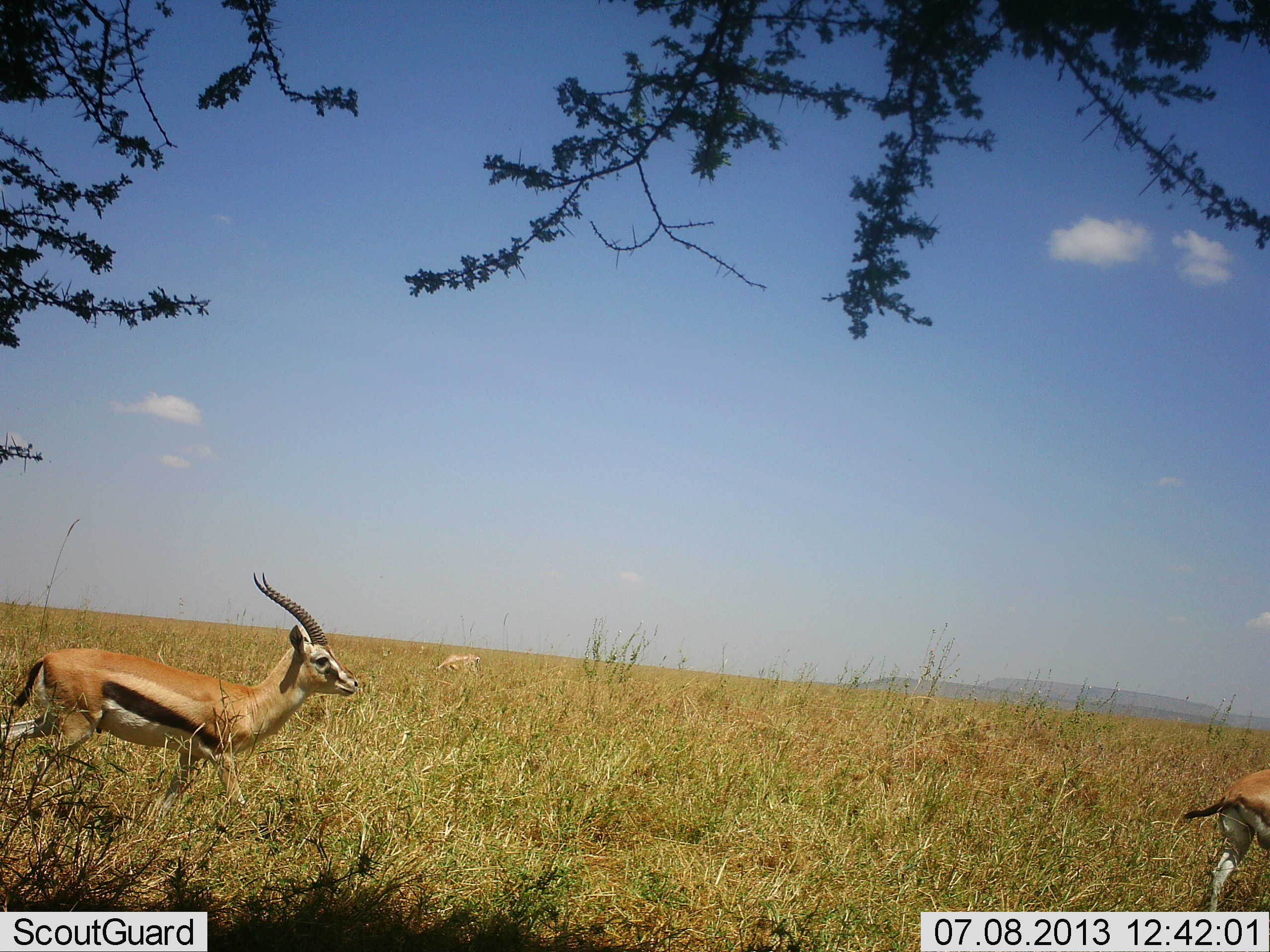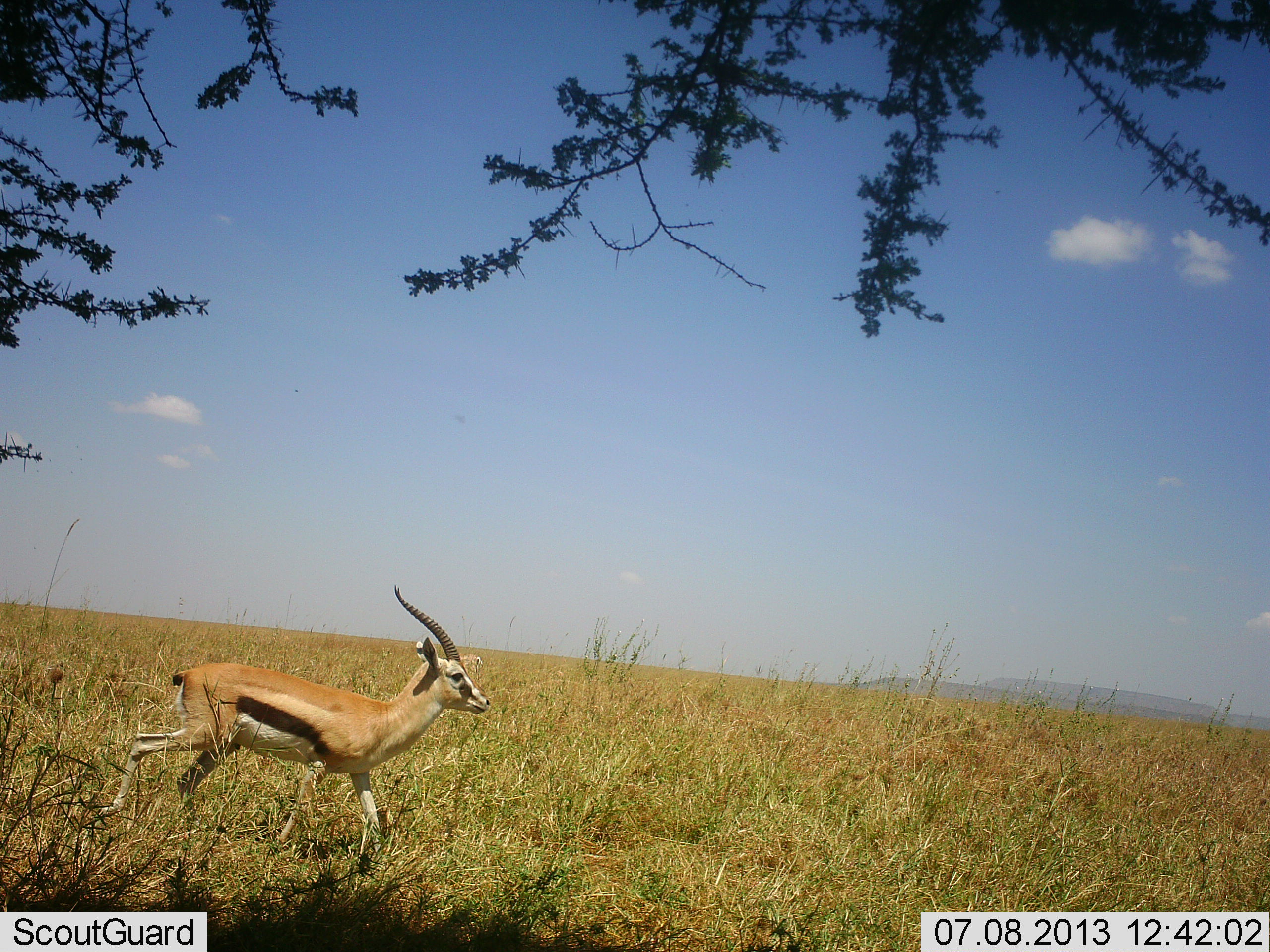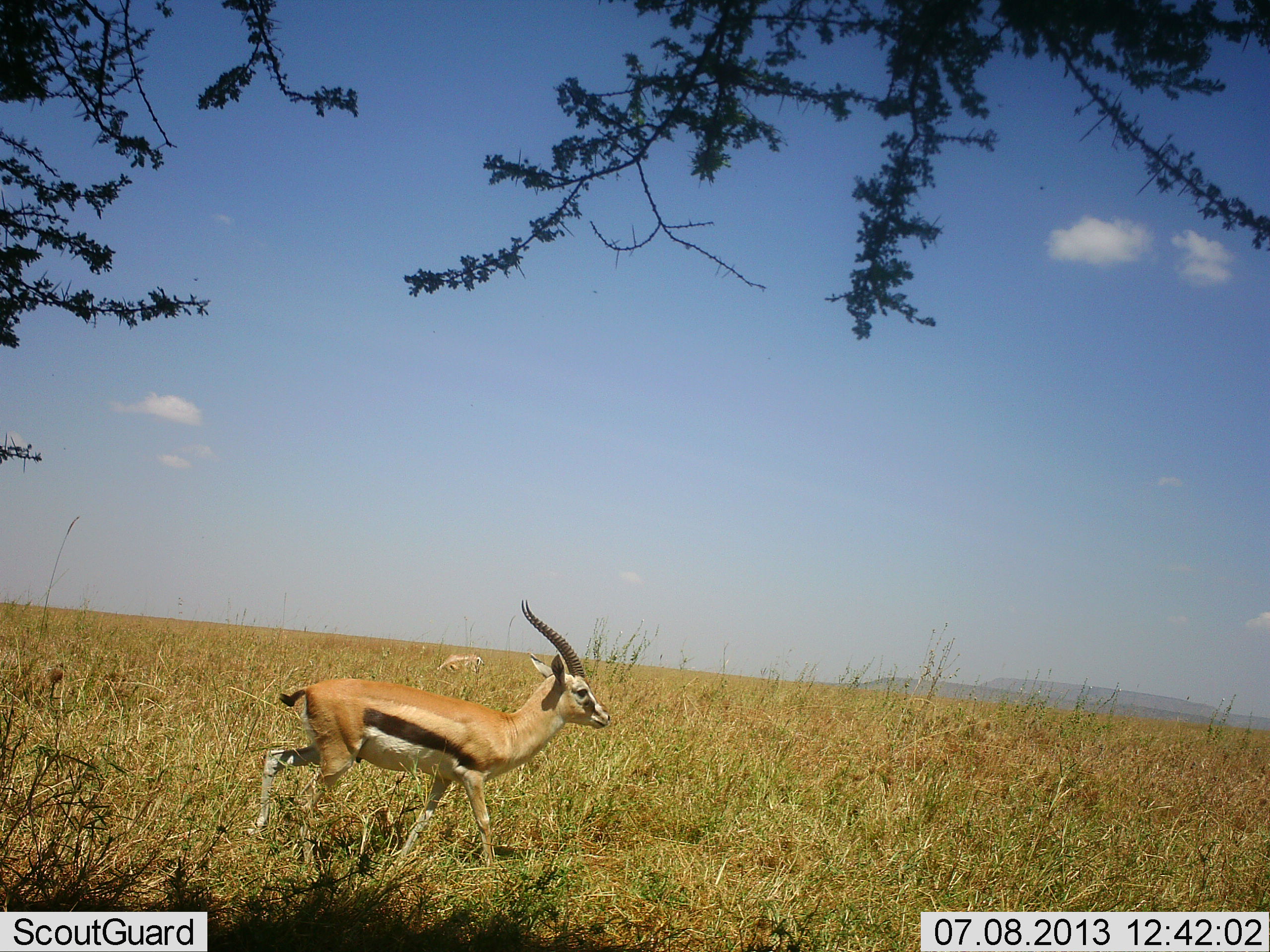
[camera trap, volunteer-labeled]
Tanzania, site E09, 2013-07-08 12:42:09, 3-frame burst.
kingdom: Animalia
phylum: Chordata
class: Mammalia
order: Artiodactyla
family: Bovidae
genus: Eudorcas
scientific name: Eudorcas thomsonii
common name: thomson's gazelle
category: gazellethomsons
Gazellethomsons (thomson's gazelle) (Eudorcas thomsonii), count 2. Behavior (volunteer vote fractions): standing 8%, resting 0%, moving 100%, interacting 0%. Young present (vote fraction): 0%. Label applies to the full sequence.